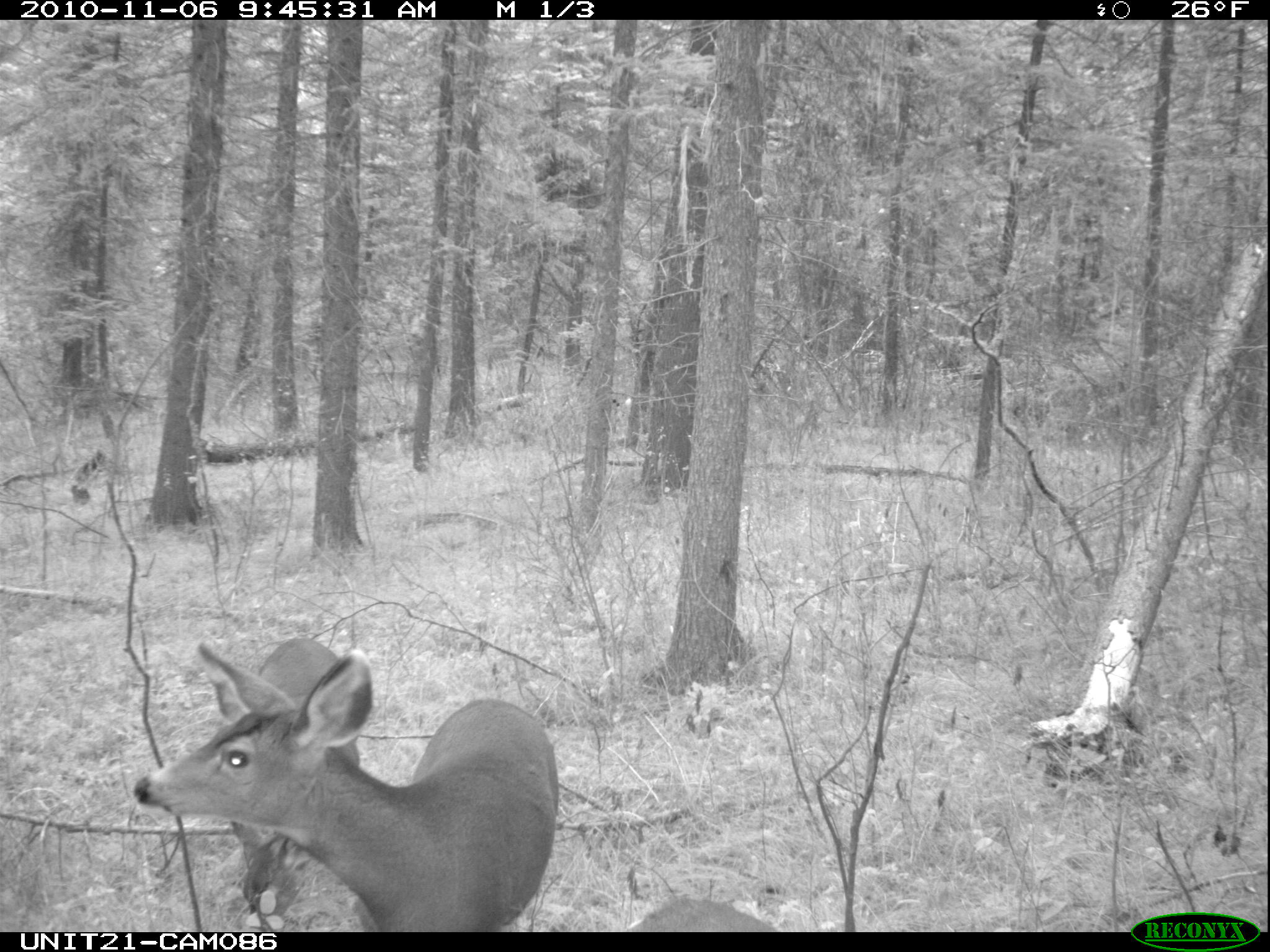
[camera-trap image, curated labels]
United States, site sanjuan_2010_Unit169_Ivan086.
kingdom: Animalia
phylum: Chordata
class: Mammalia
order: Artiodactyla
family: Cervidae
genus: Odocoileus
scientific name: Odocoileus hemionus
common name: mule deer